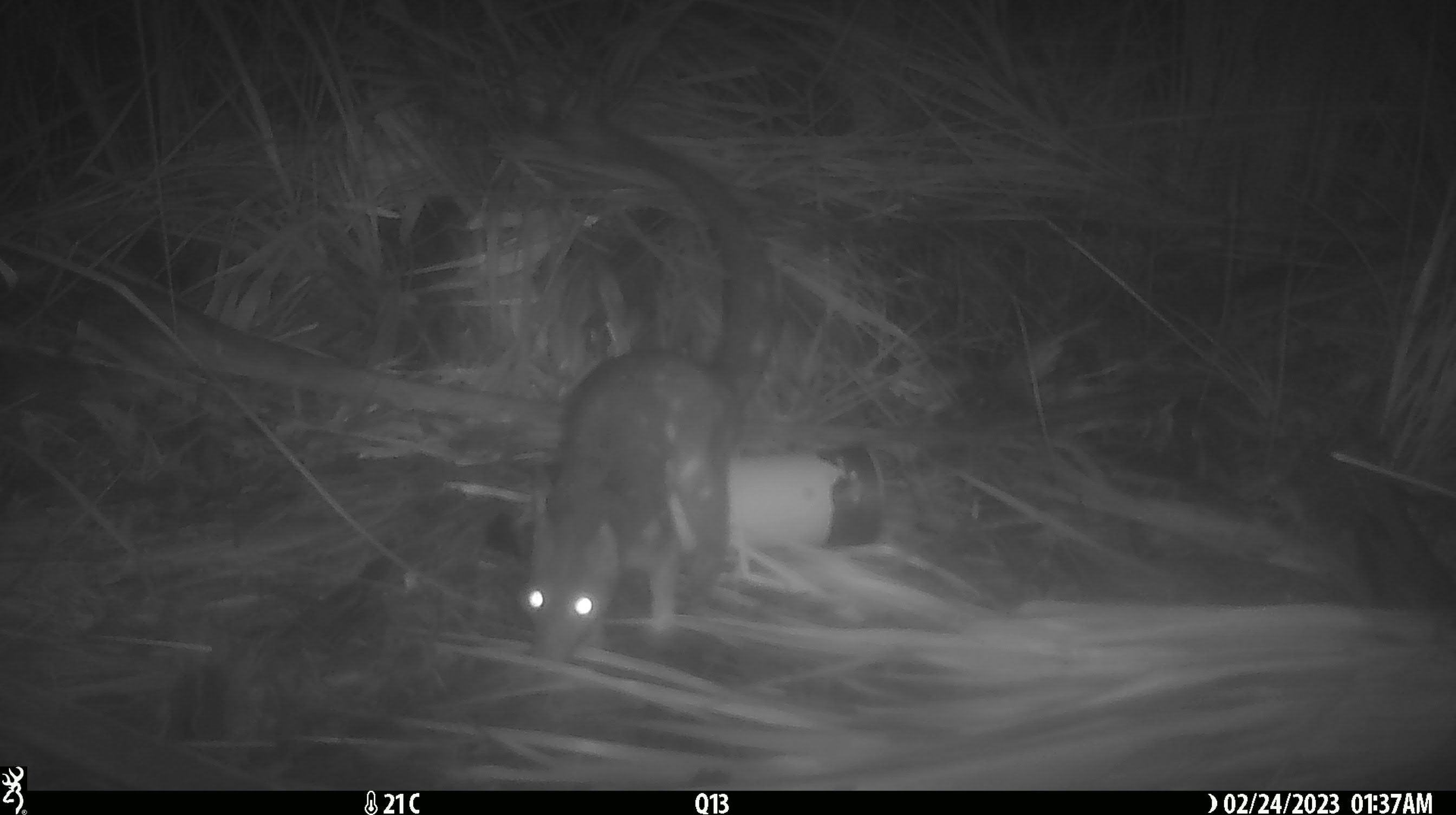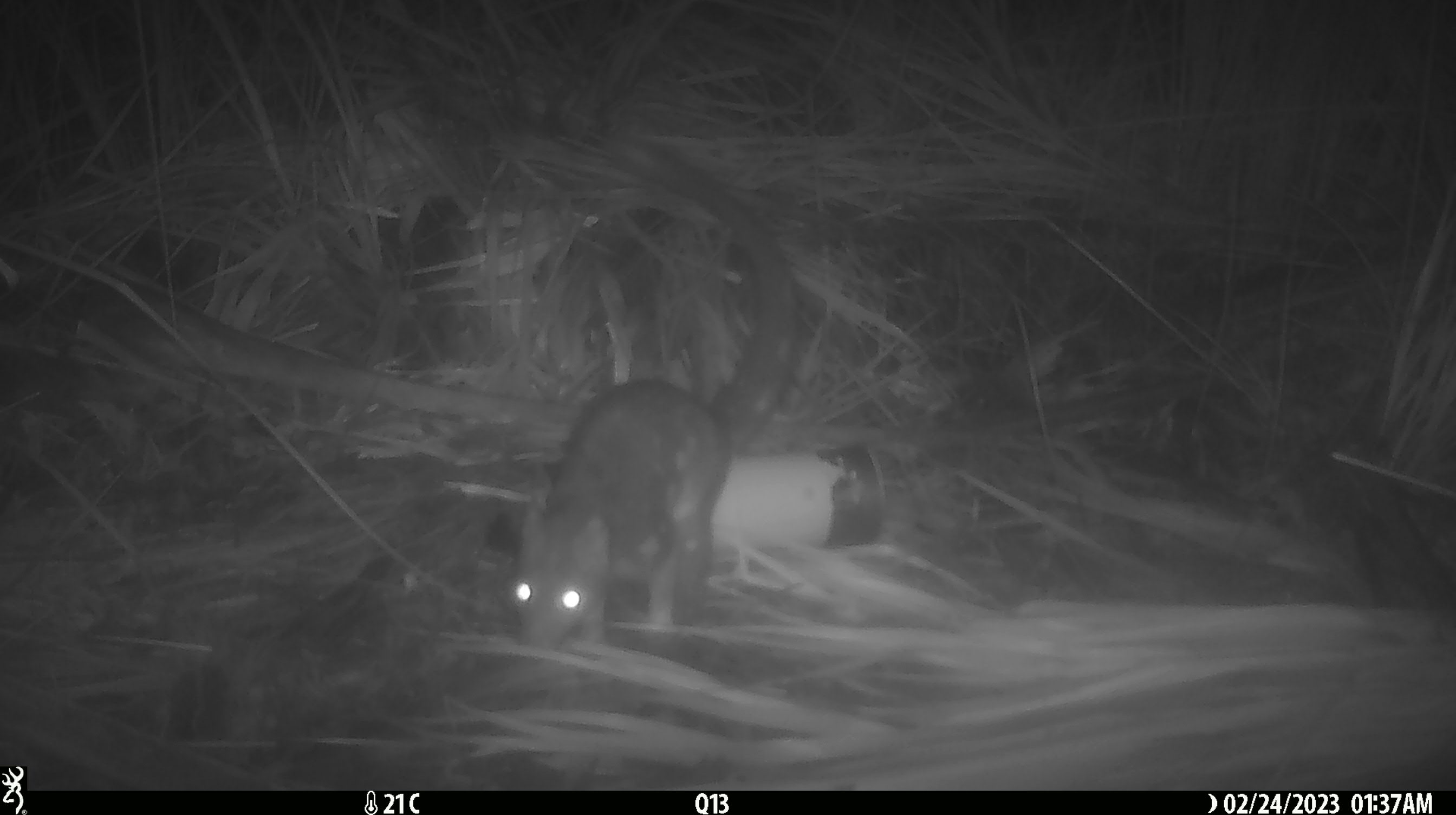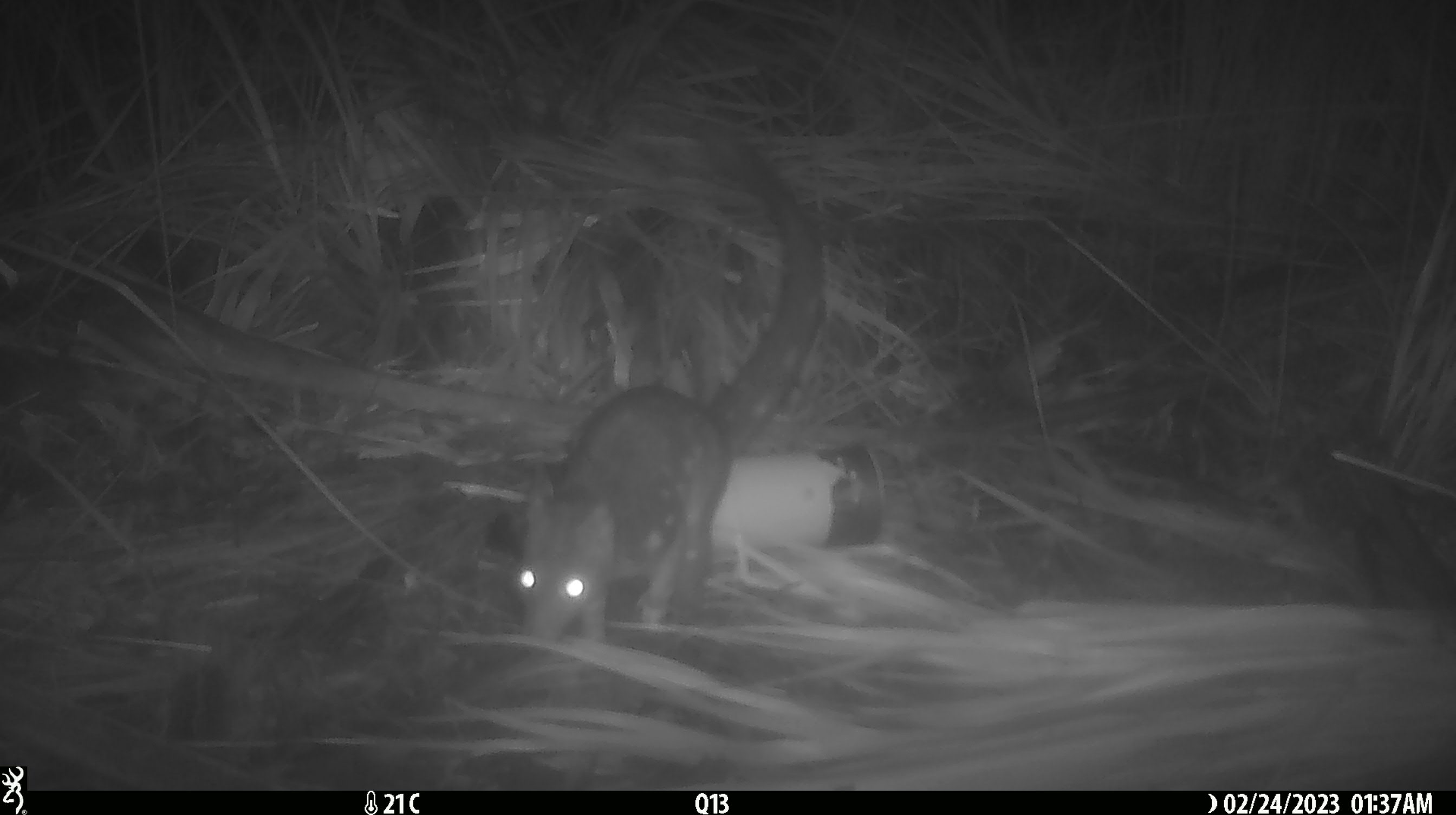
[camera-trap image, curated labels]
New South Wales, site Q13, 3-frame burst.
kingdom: Animalia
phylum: Chordata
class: Mammalia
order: Dasyuromorphia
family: Dasyuridae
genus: Dasyurus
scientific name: Dasyurus maculatus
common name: spotted-tailed quoll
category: quoll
Quoll (spotted-tailed quoll) (Dasyurus maculatus).